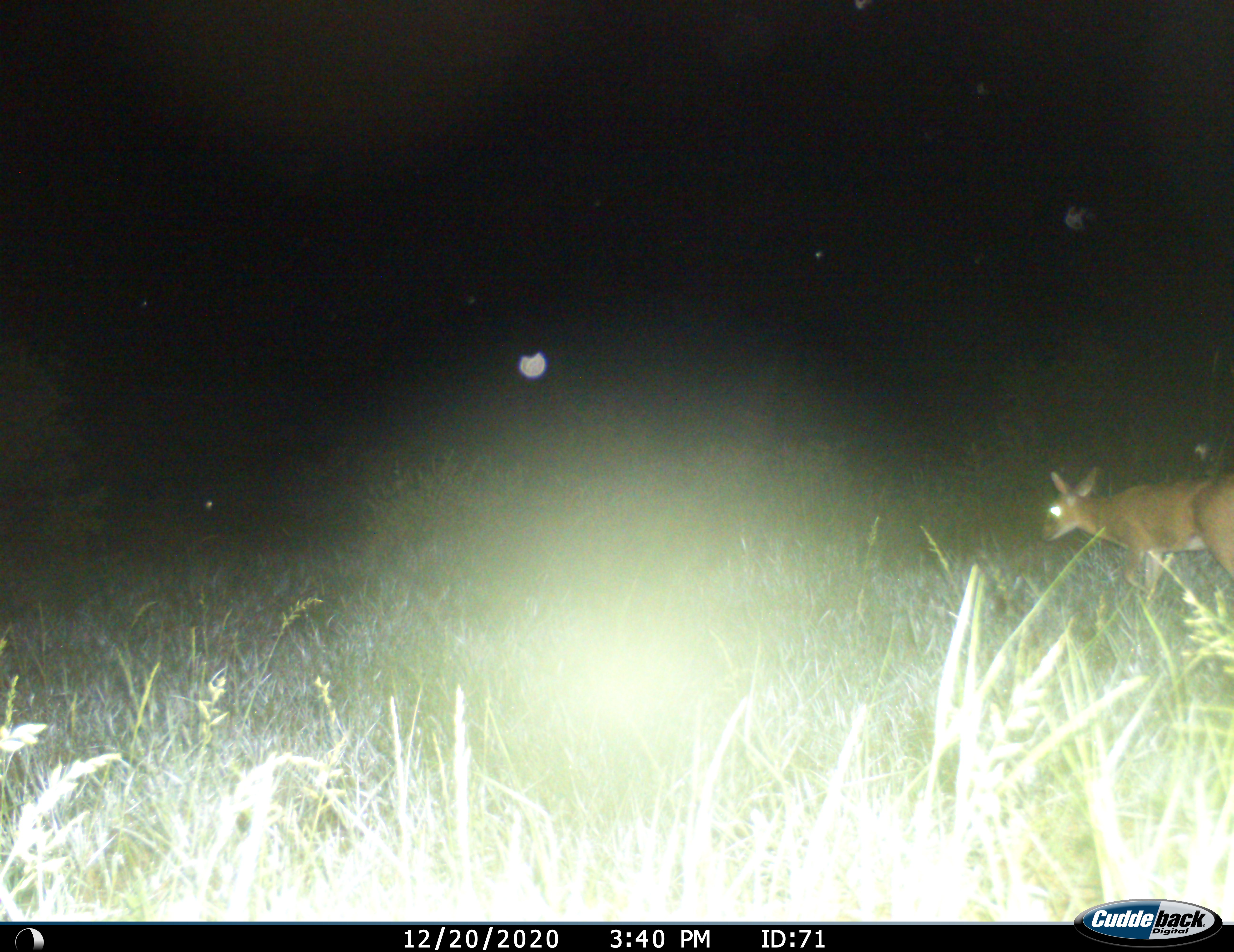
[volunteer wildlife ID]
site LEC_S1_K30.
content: unidentified animal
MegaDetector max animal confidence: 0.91